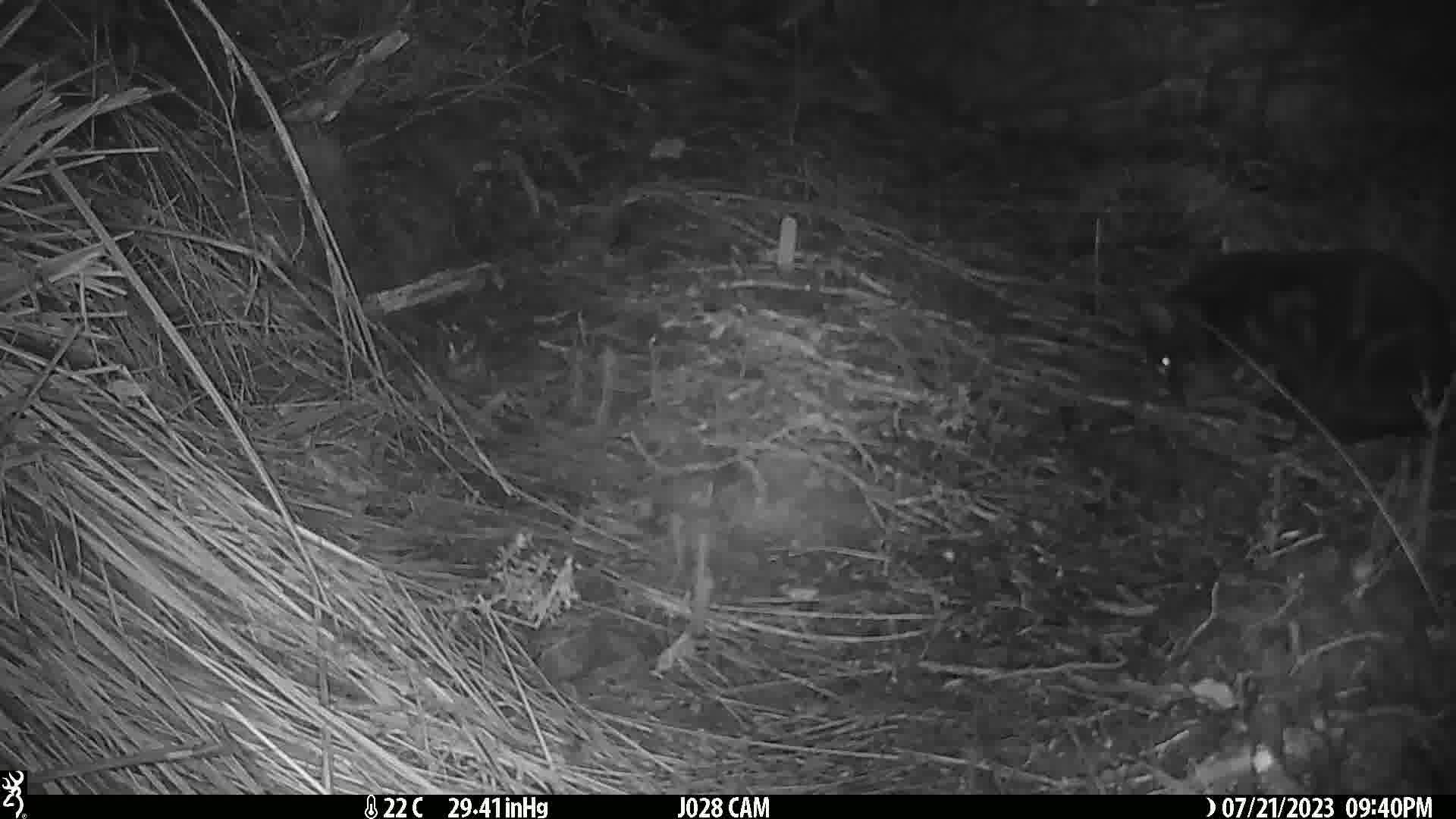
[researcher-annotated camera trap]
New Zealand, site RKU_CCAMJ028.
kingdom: Animalia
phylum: Chordata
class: Mammalia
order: Carnivora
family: Felidae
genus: Felis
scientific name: Felis catus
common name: domestic cat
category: cat